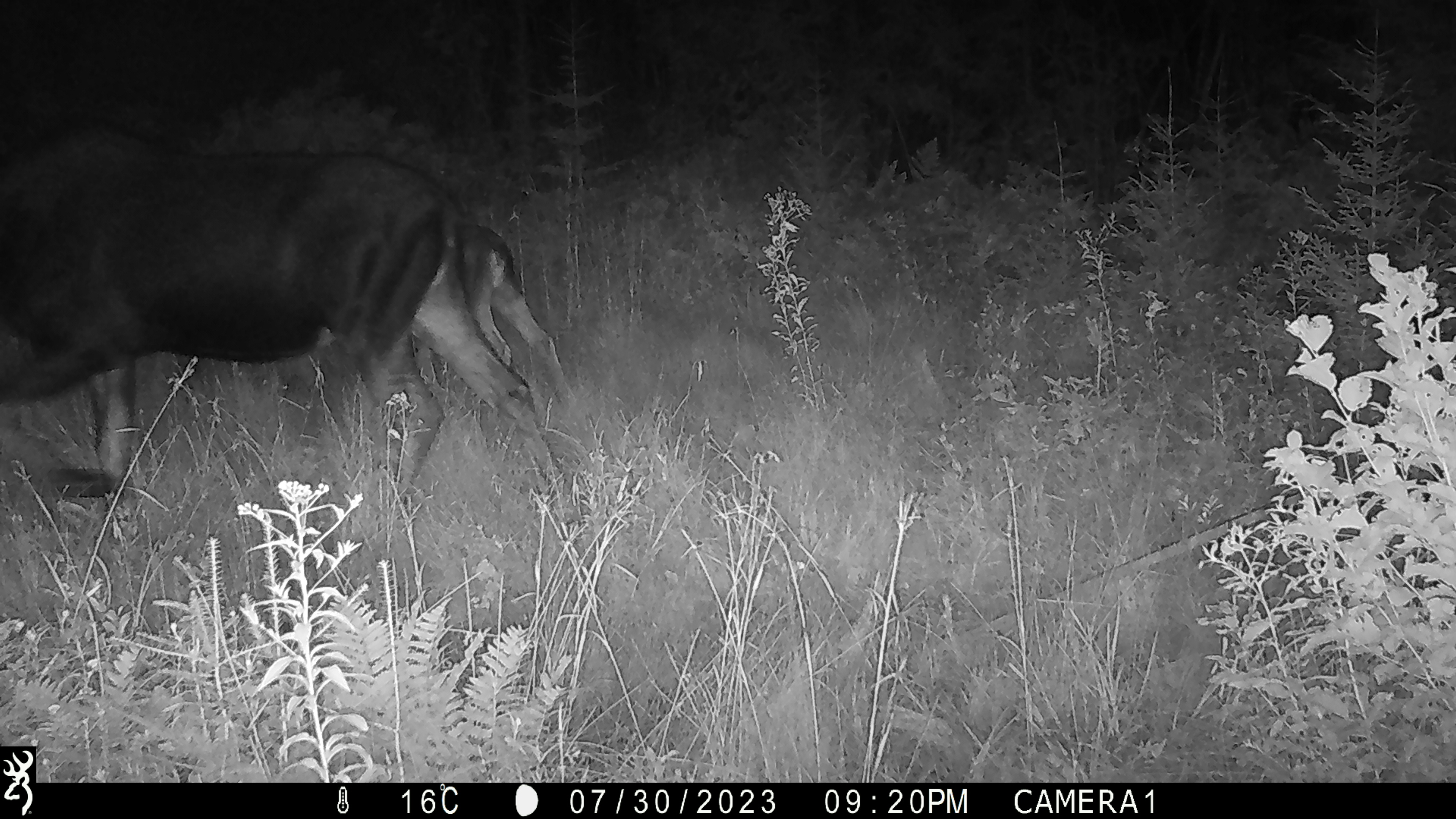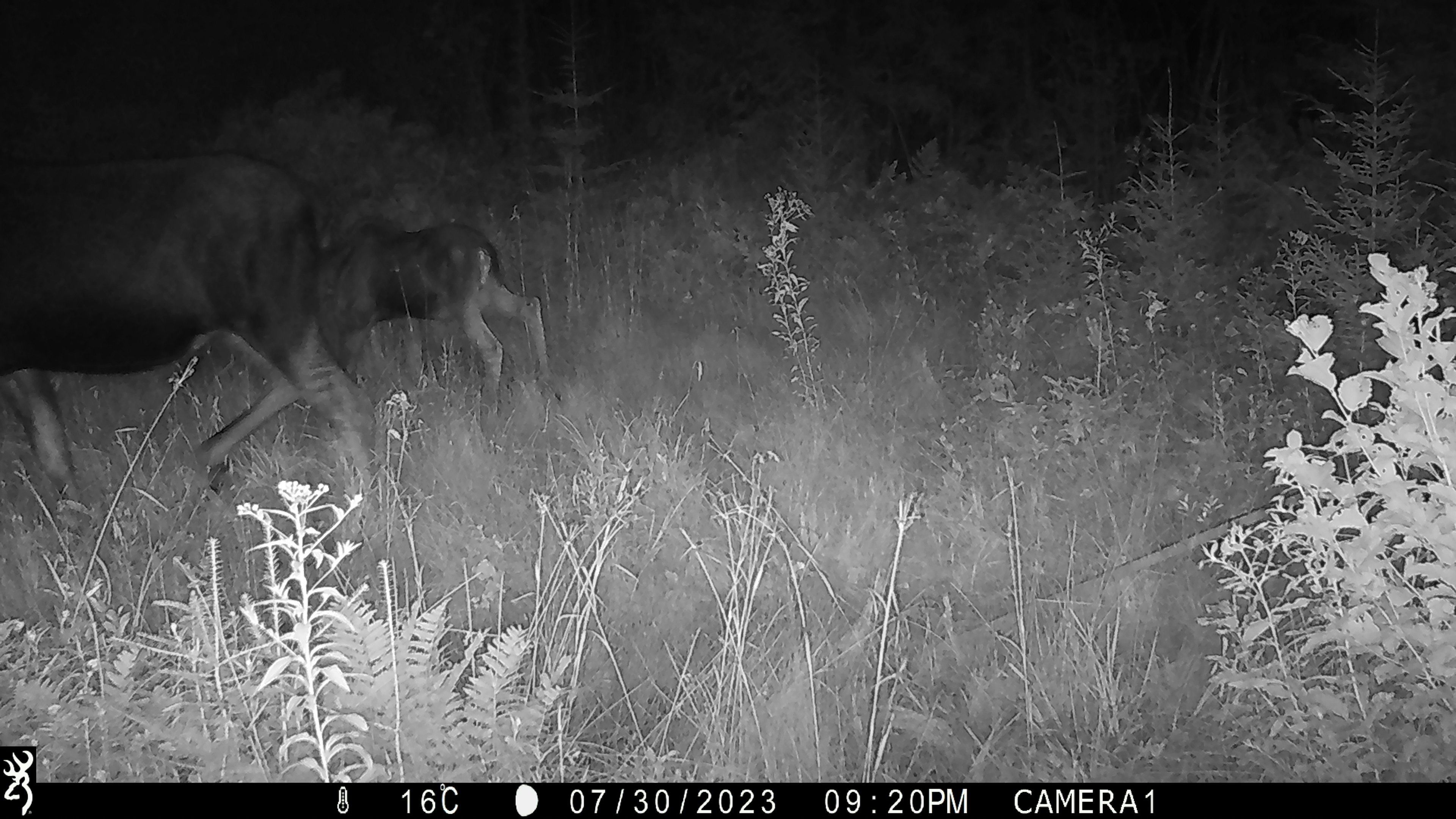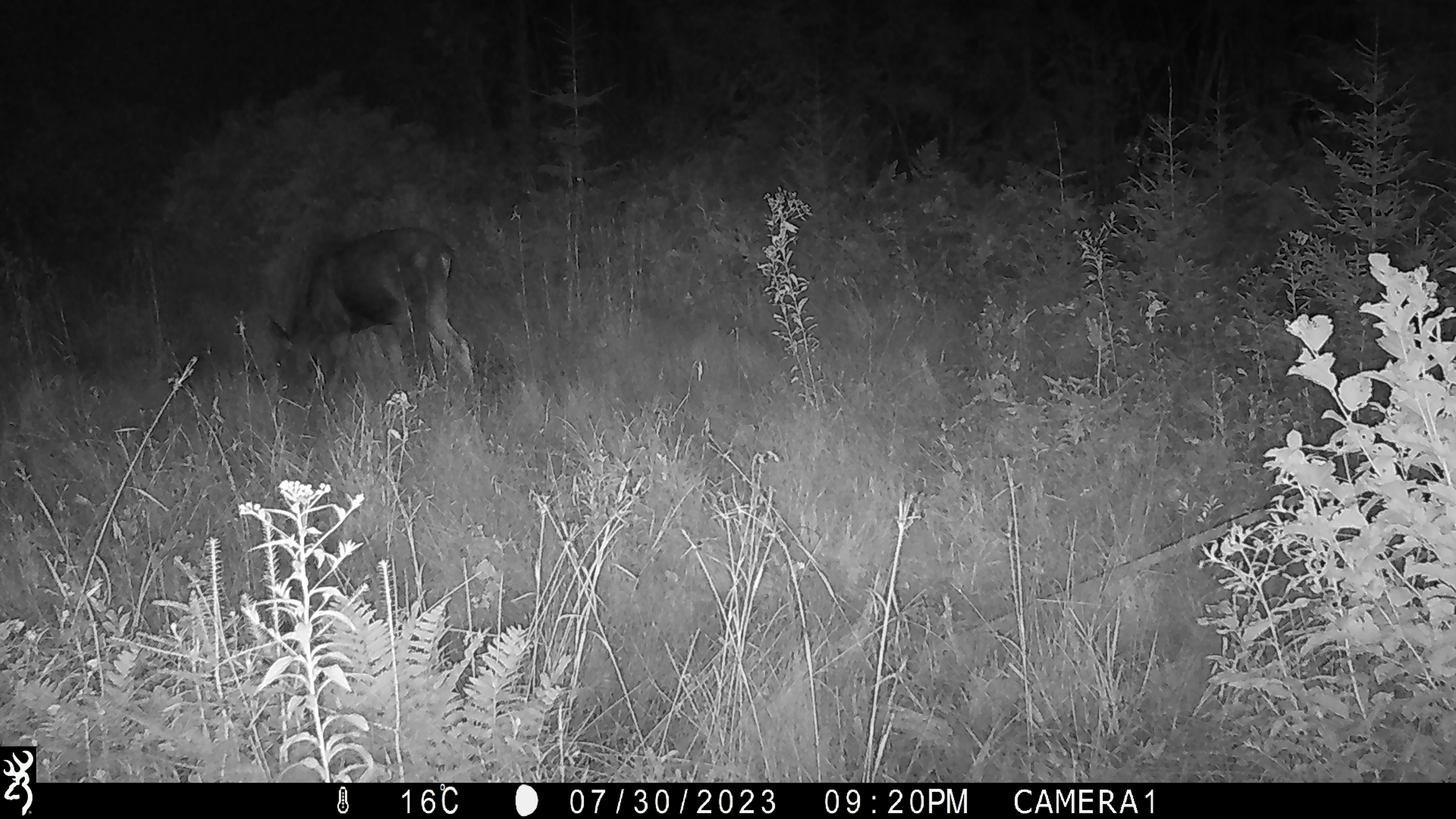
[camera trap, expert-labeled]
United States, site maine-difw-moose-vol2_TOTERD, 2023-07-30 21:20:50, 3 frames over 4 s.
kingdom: Animalia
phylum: Chordata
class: Mammalia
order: Artiodactyla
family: Cervidae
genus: Alces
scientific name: Alces alces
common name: moose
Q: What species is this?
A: Moose (Alces alces).